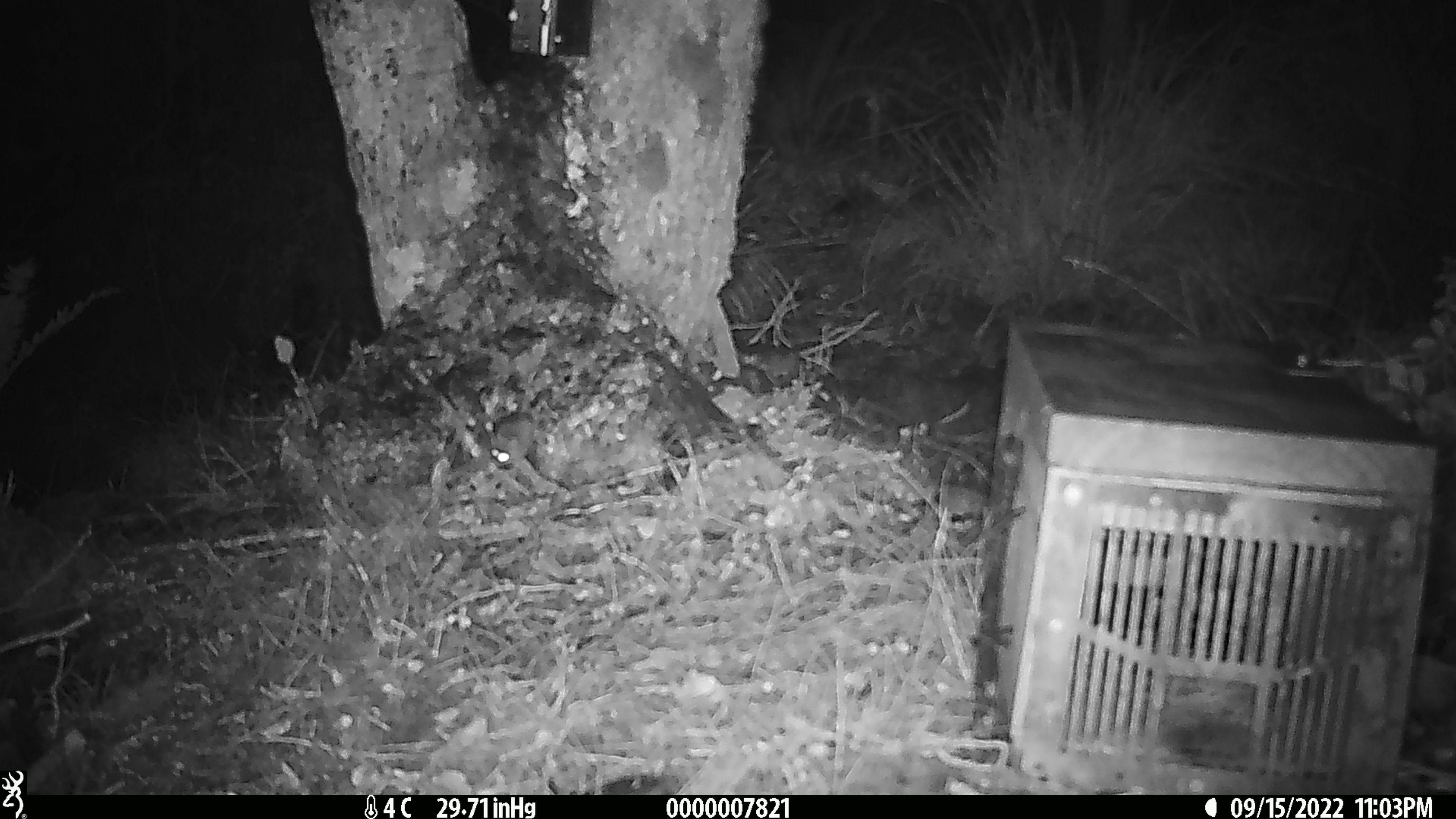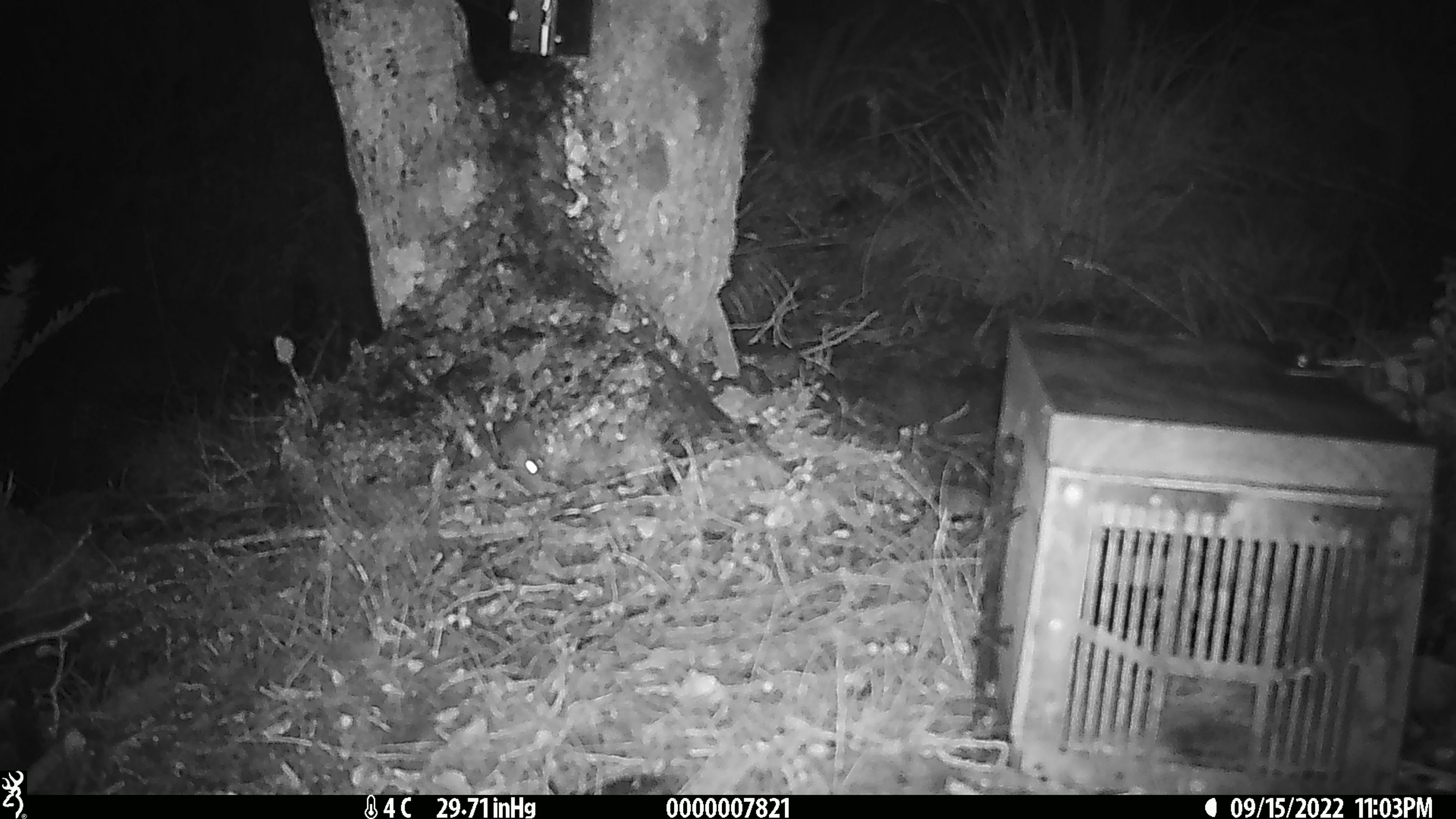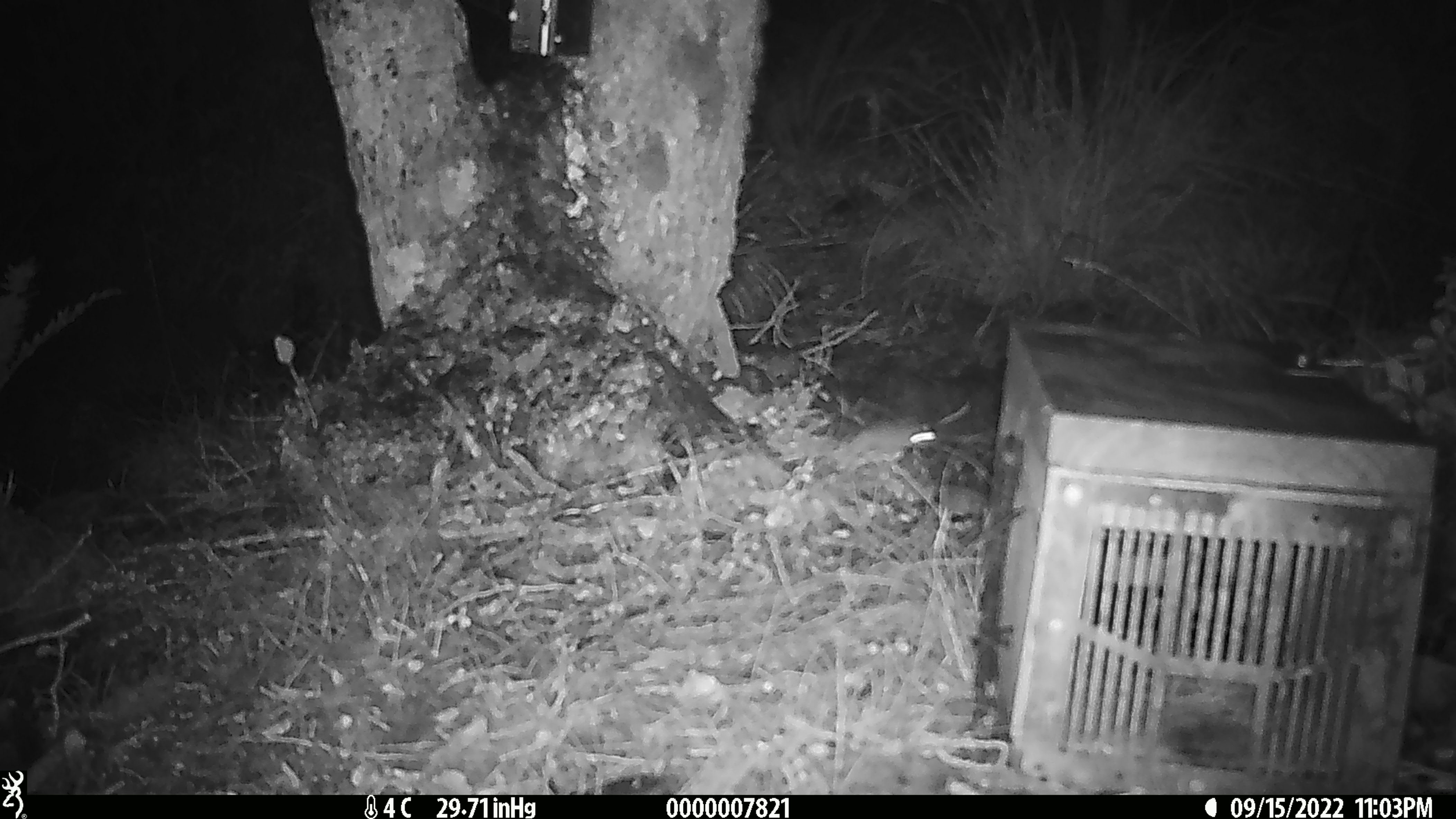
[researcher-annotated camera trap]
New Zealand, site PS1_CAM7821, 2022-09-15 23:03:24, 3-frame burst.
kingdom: Animalia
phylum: Chordata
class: Mammalia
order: Rodentia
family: Muridae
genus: Mus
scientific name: Mus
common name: mouse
Mouse (Mus).